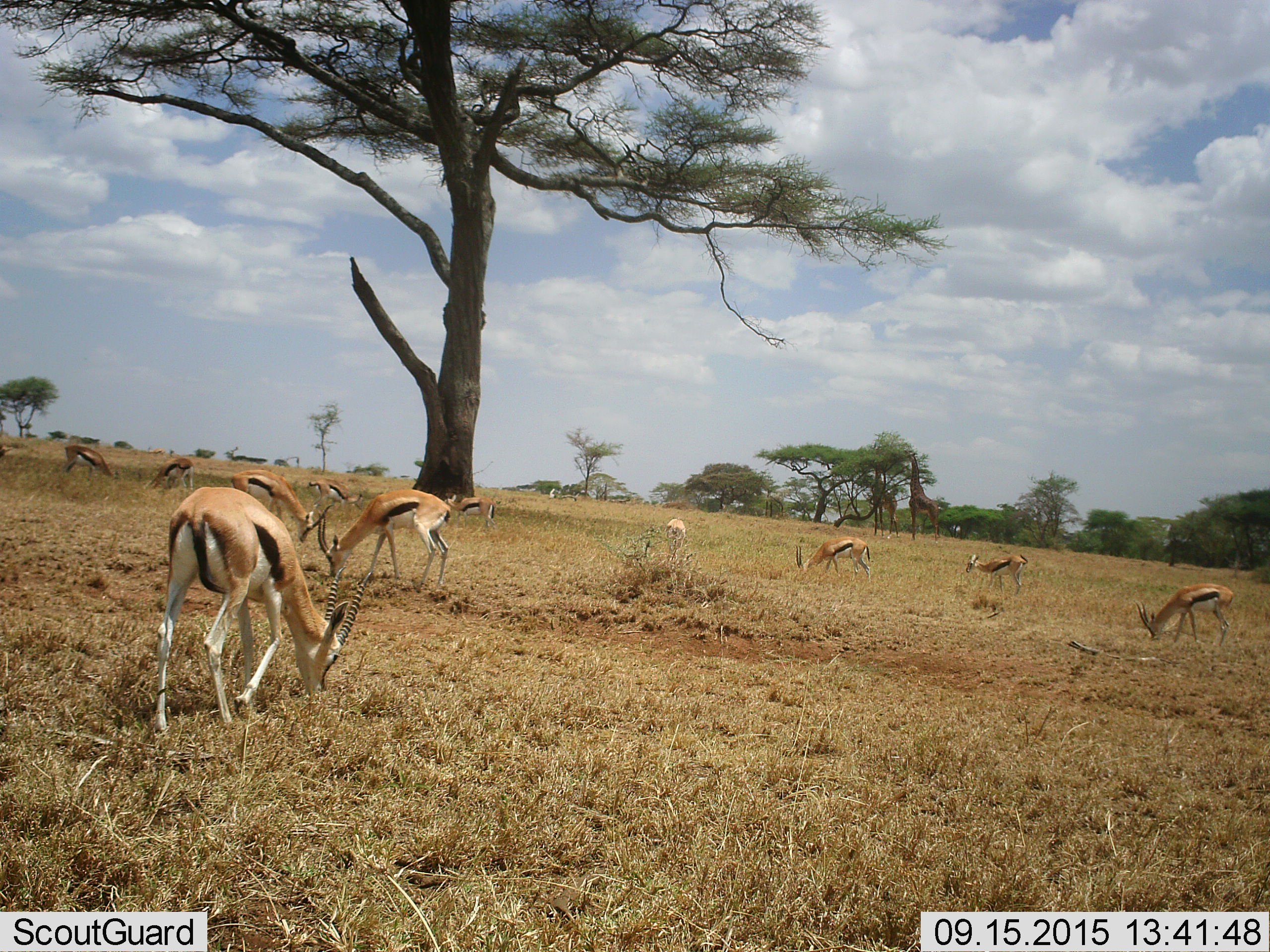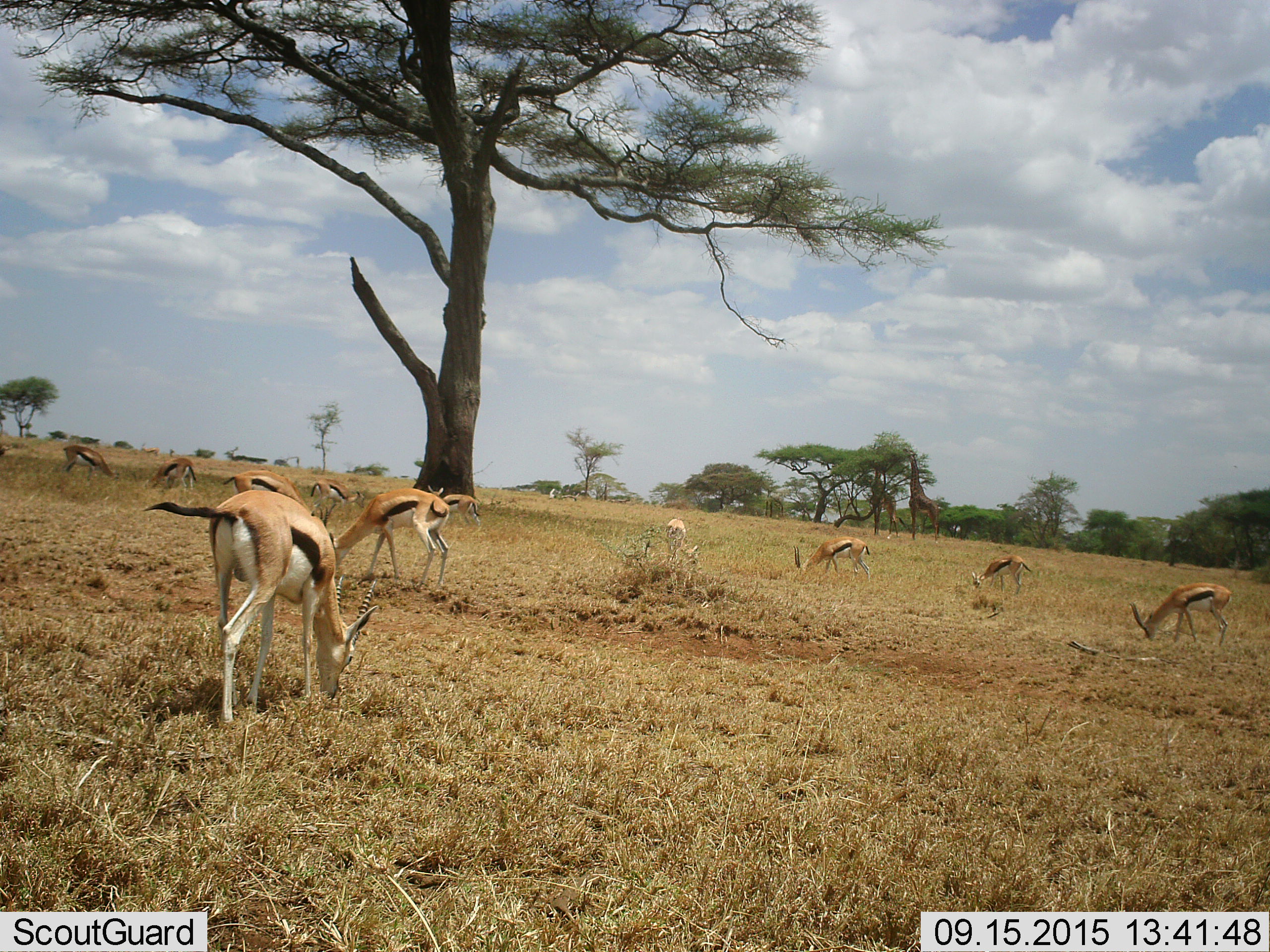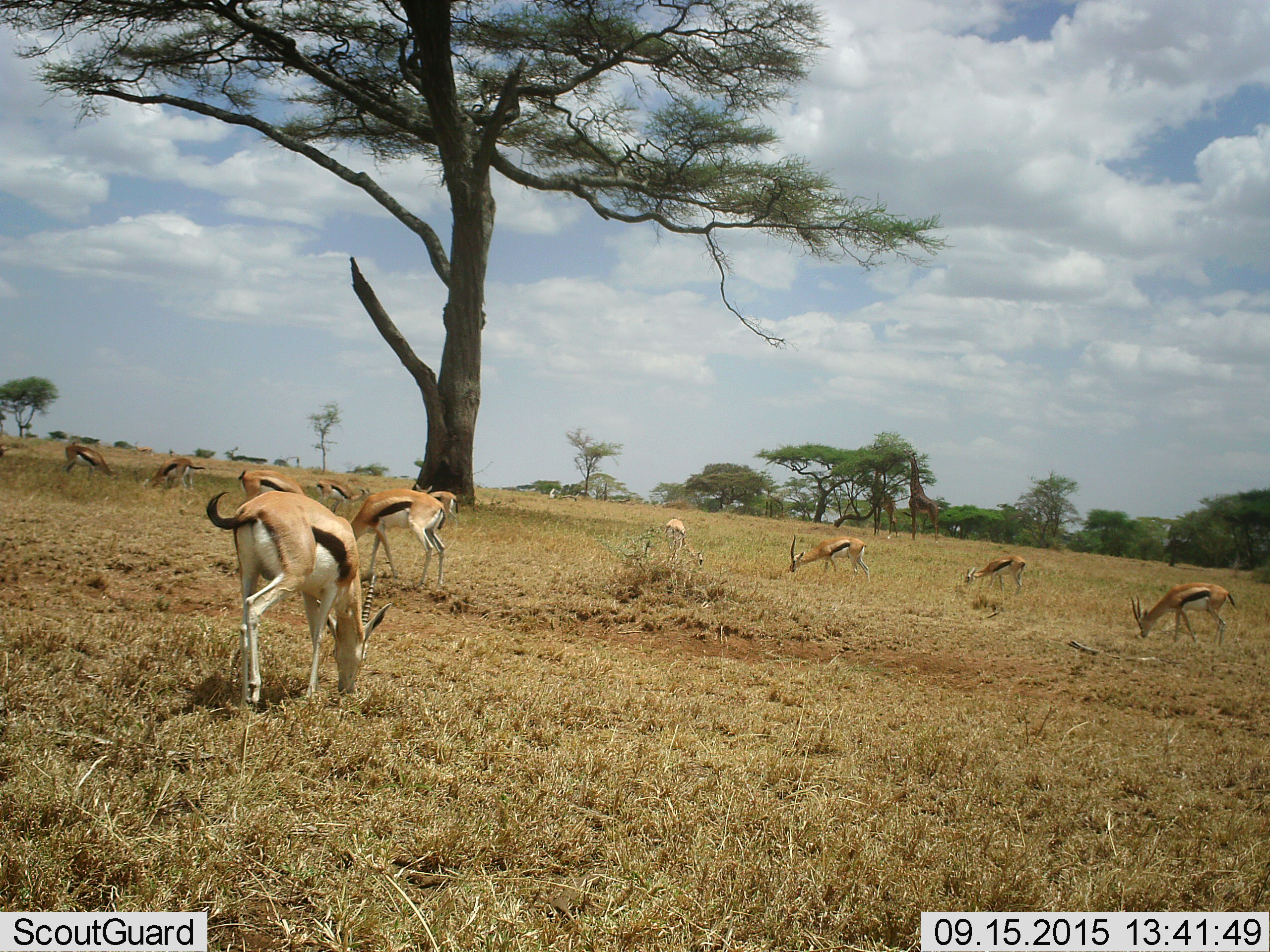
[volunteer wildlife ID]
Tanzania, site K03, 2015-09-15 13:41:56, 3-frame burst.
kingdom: Animalia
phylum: Chordata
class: Mammalia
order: Artiodactyla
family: Bovidae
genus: Eudorcas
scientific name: Eudorcas thomsonii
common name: thomson's gazelle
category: gazellethomsons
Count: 11-50.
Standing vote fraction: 38%.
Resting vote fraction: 12%.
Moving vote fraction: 50%.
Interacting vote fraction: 12%.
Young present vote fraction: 0%.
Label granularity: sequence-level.